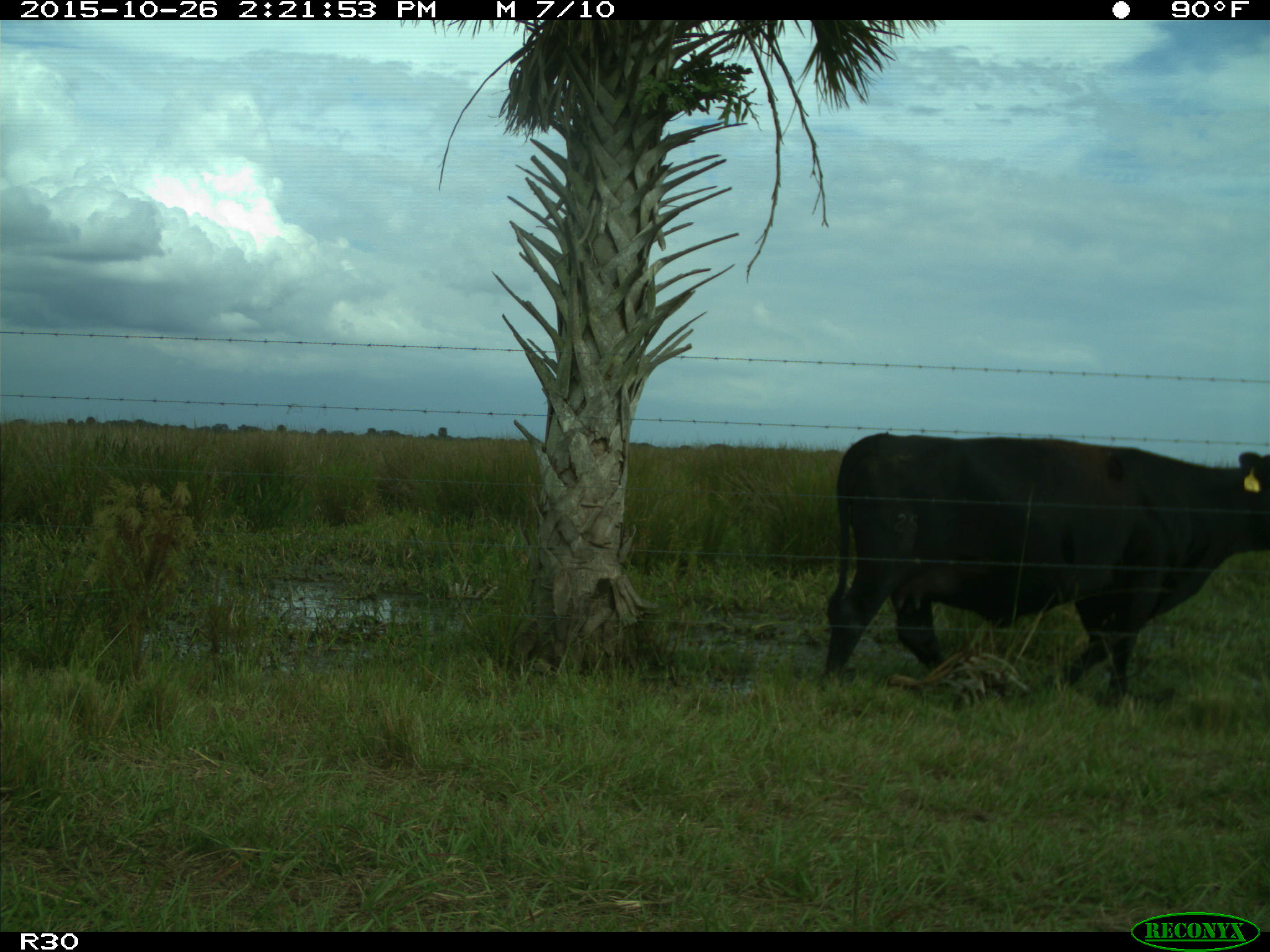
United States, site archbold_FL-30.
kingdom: Animalia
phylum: Chordata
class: Mammalia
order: Artiodactyla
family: Bovidae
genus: Bos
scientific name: Bos taurus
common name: domestic cow